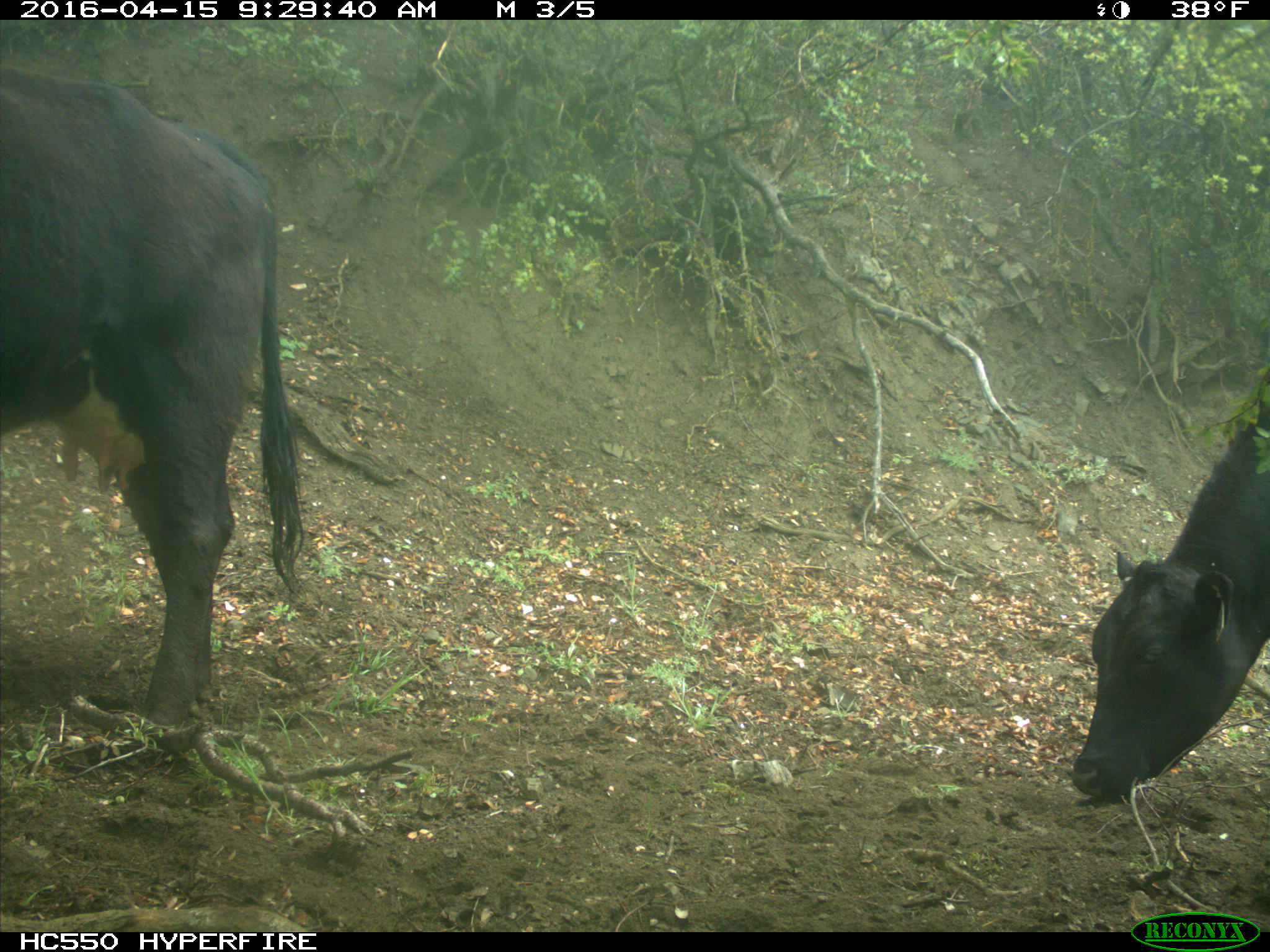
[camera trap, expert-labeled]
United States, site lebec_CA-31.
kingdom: Animalia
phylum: Chordata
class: Mammalia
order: Artiodactyla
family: Bovidae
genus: Bos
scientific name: Bos taurus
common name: domestic cow